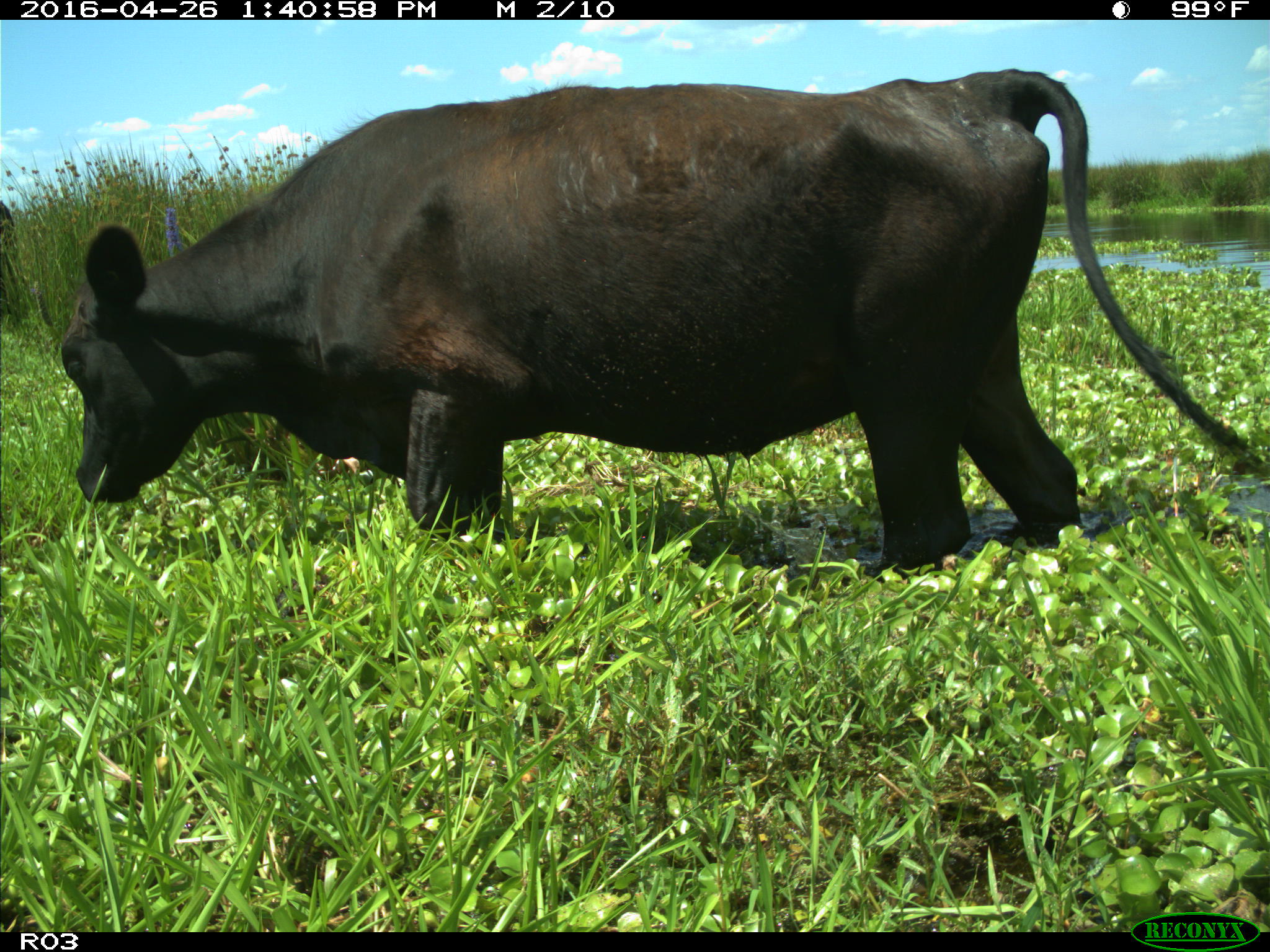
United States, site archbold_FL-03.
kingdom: Animalia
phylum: Chordata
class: Mammalia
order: Artiodactyla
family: Bovidae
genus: Bos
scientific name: Bos taurus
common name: domestic cow